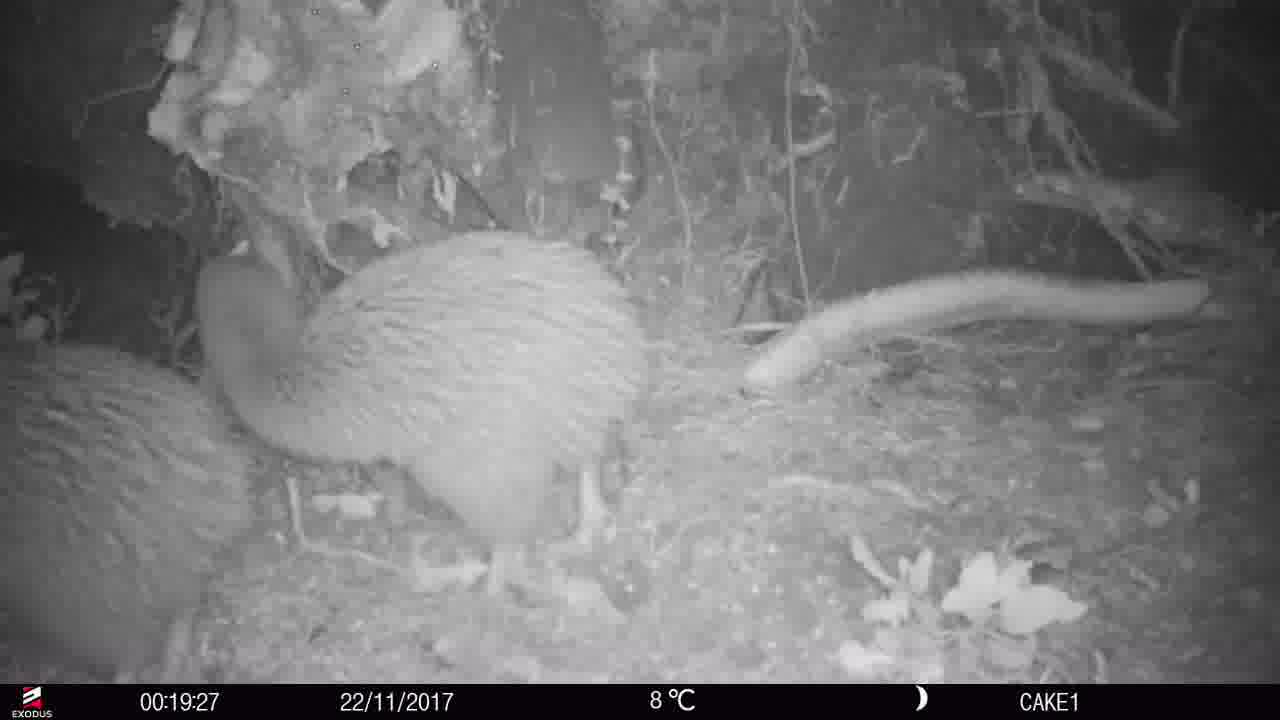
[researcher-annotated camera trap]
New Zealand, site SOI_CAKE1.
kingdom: Animalia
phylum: Chordata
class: Aves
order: Apterygiformes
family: Apterygidae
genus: Apteryx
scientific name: Apteryx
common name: kiwi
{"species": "kiwi (Apteryx)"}